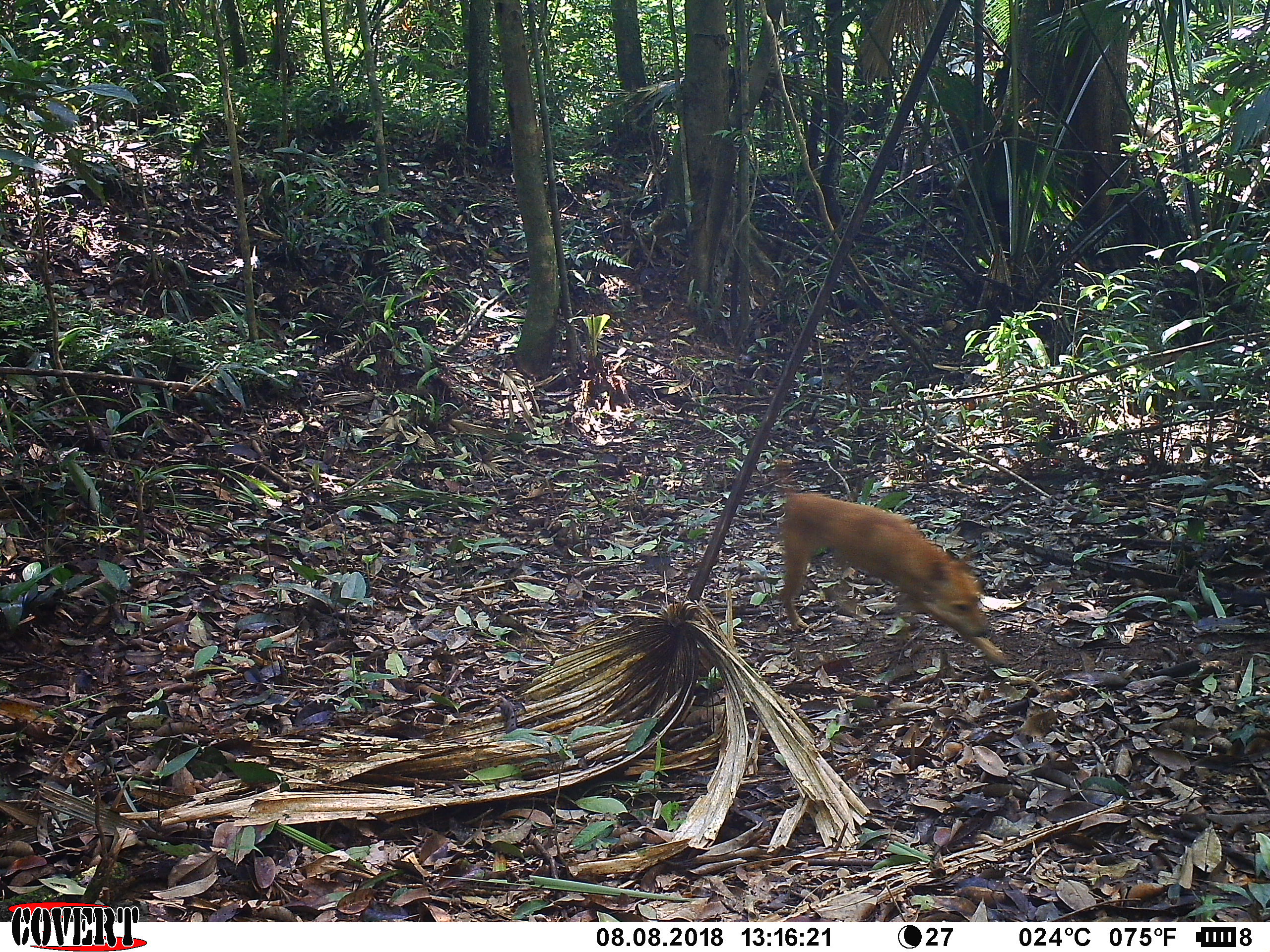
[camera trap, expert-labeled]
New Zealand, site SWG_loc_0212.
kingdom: Animalia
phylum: Chordata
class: Mammalia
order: Carnivora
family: Canidae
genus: Canis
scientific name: Canis familiaris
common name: domestic dog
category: dog